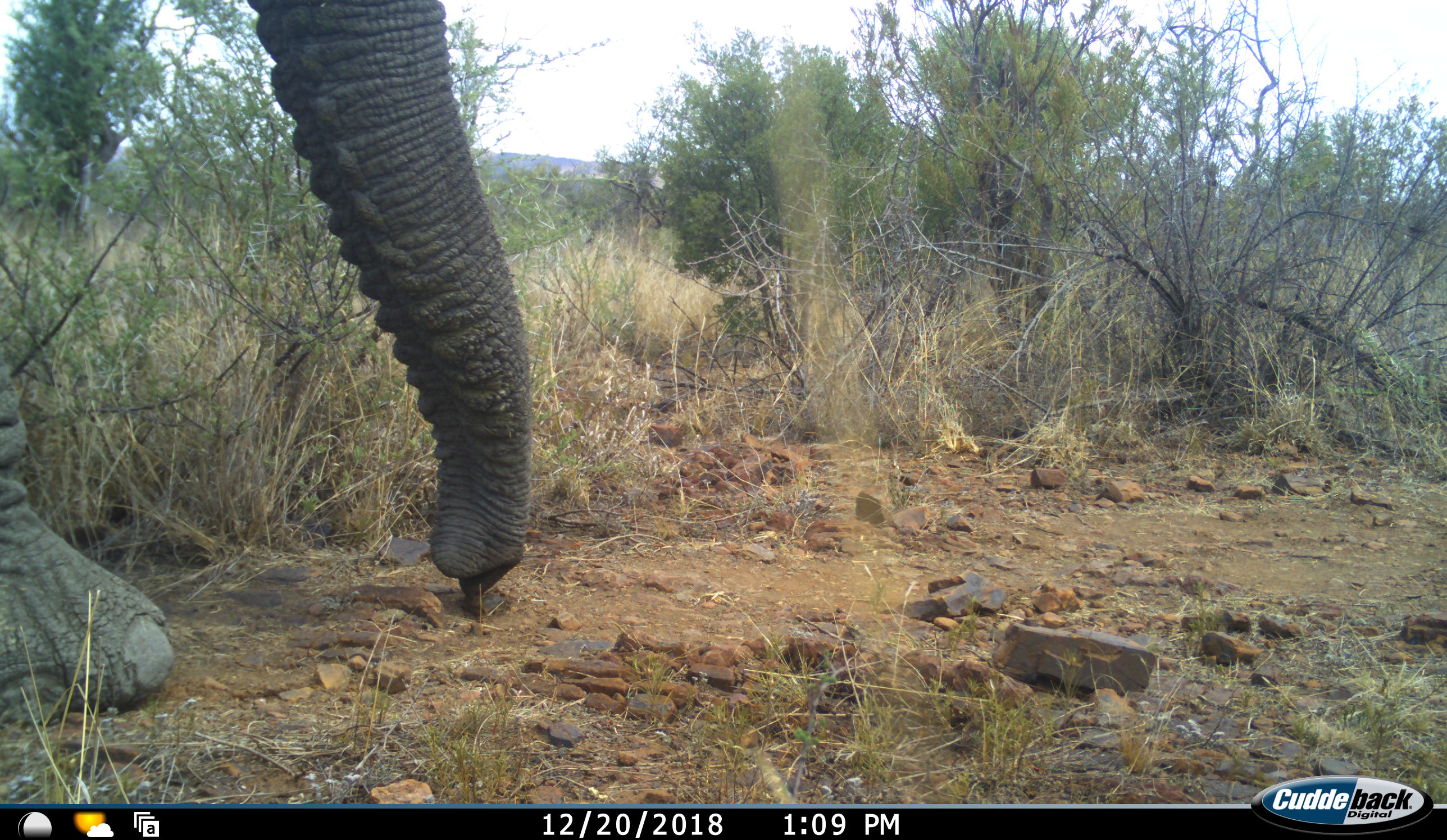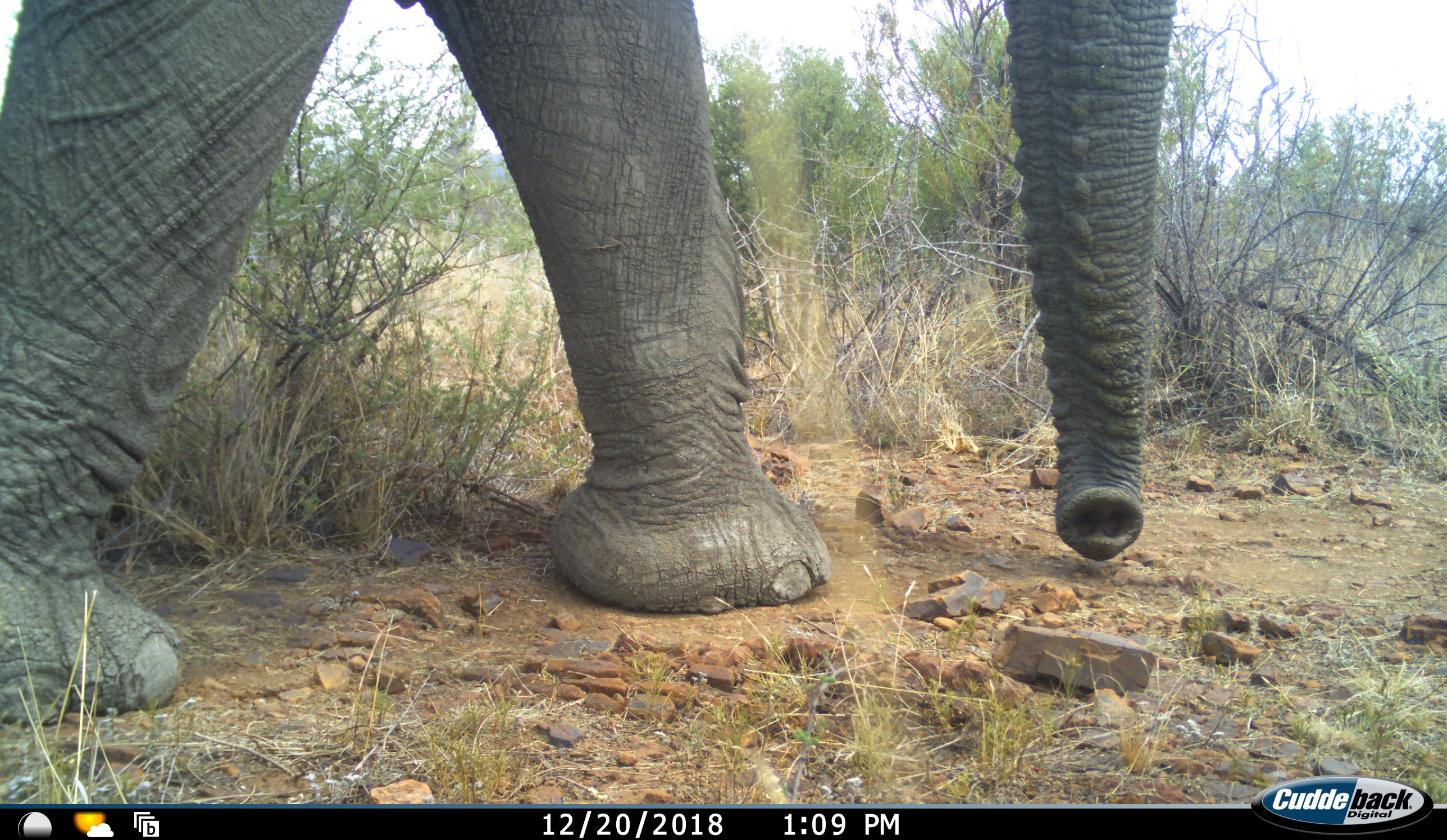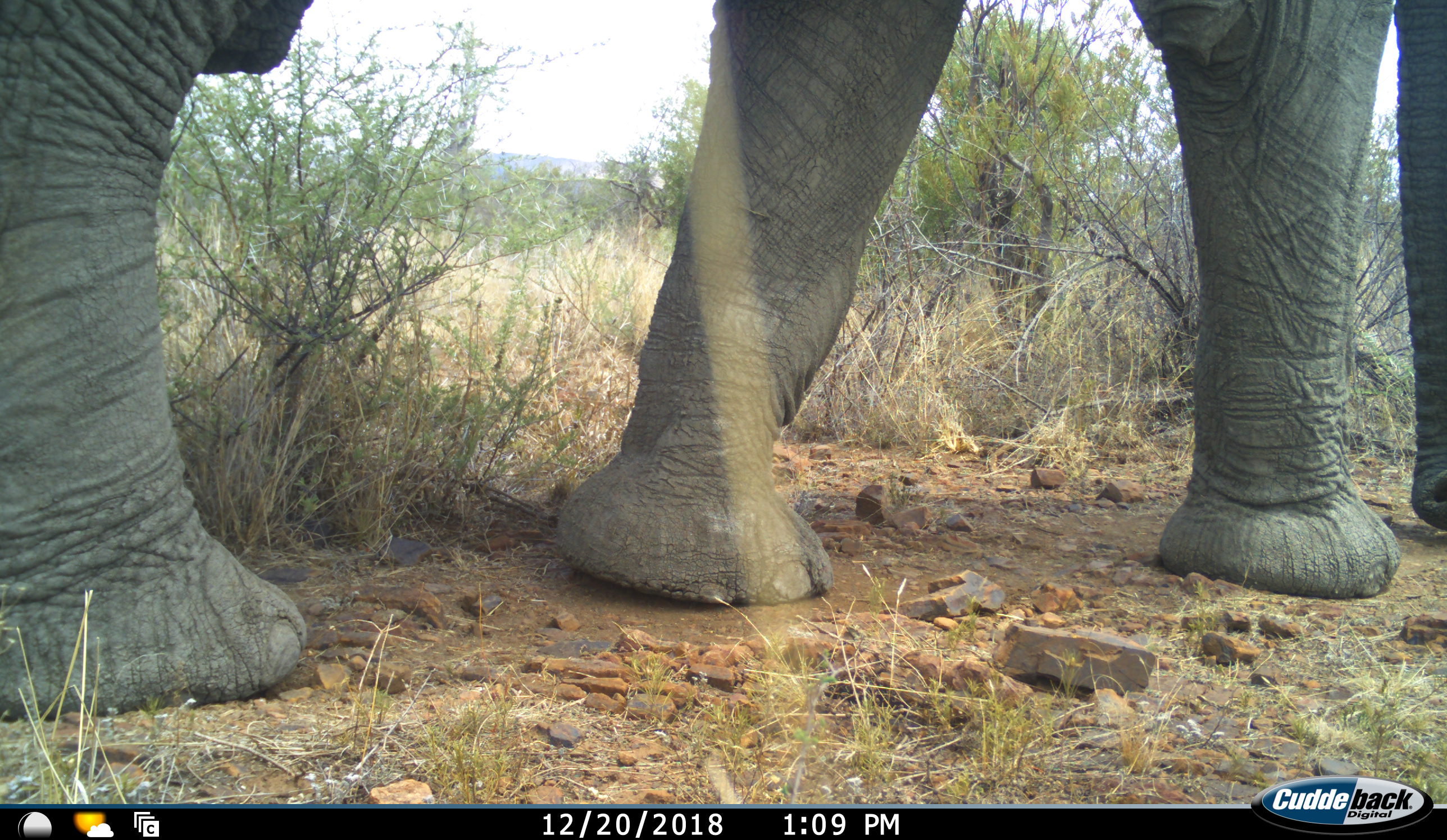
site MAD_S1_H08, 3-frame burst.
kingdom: Animalia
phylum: Chordata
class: Mammalia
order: Proboscidea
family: Elephantidae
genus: Loxodonta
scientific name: Loxodonta africana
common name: african bush elephant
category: elephant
Elephant (african bush elephant) (Loxodonta africana), count 1. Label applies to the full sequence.